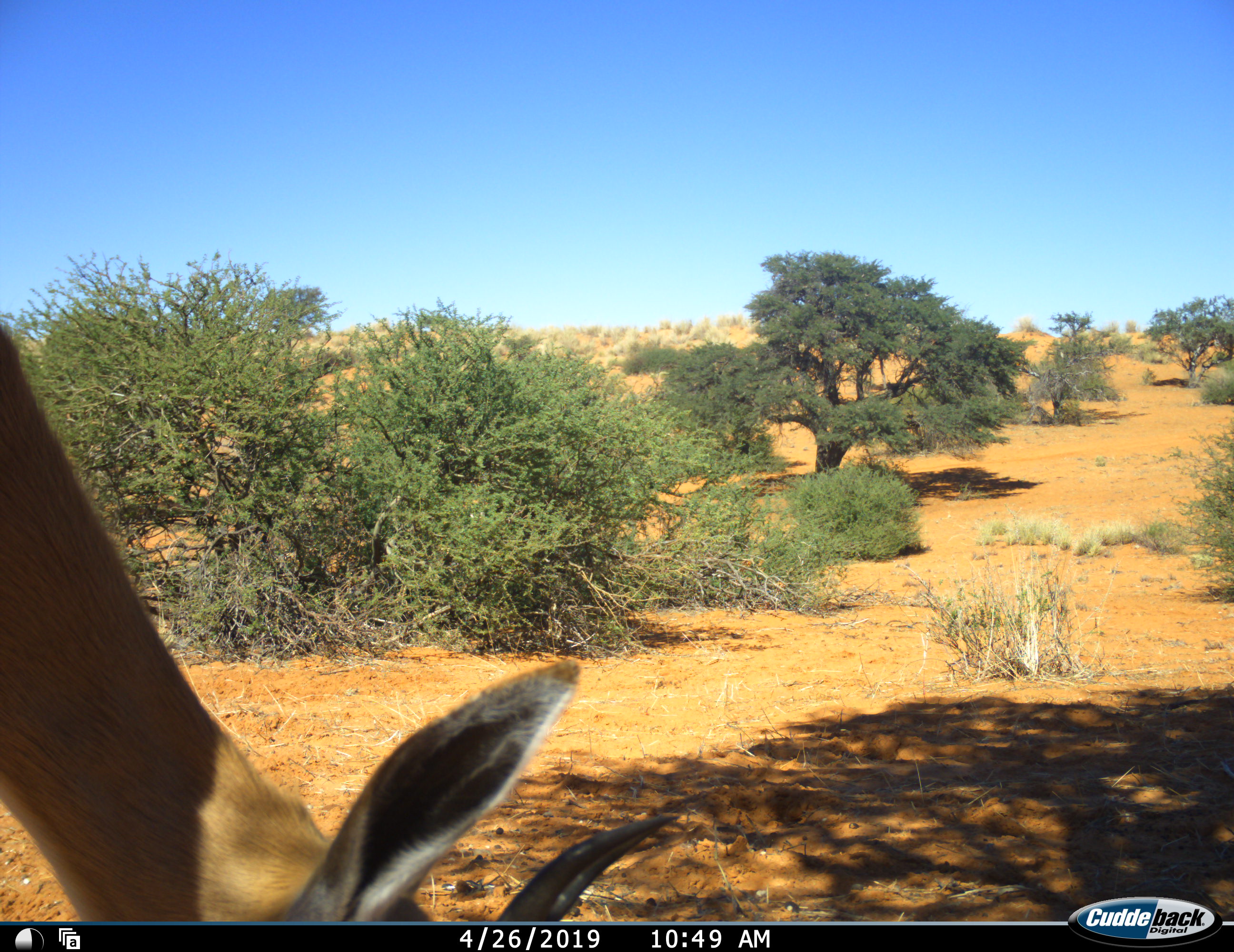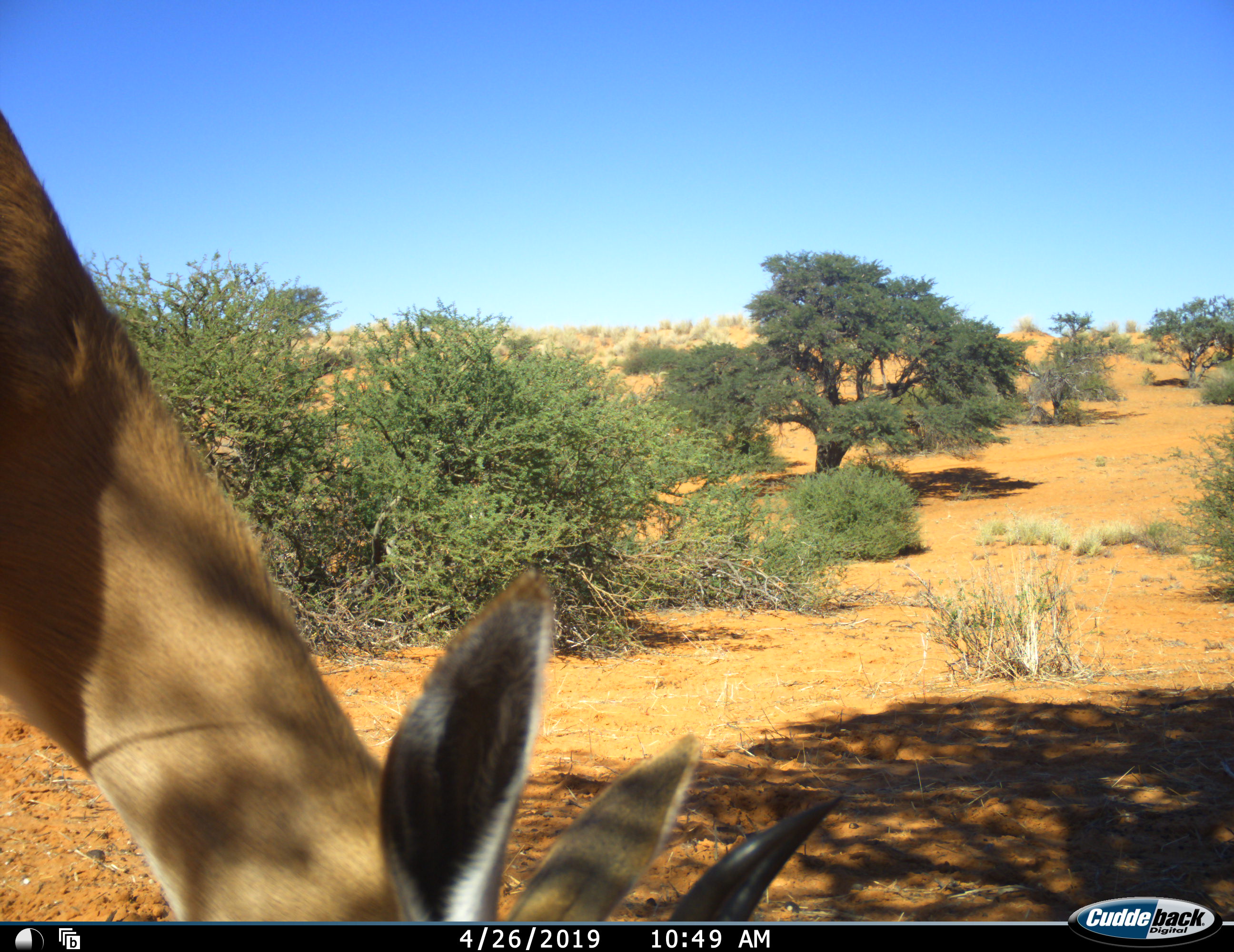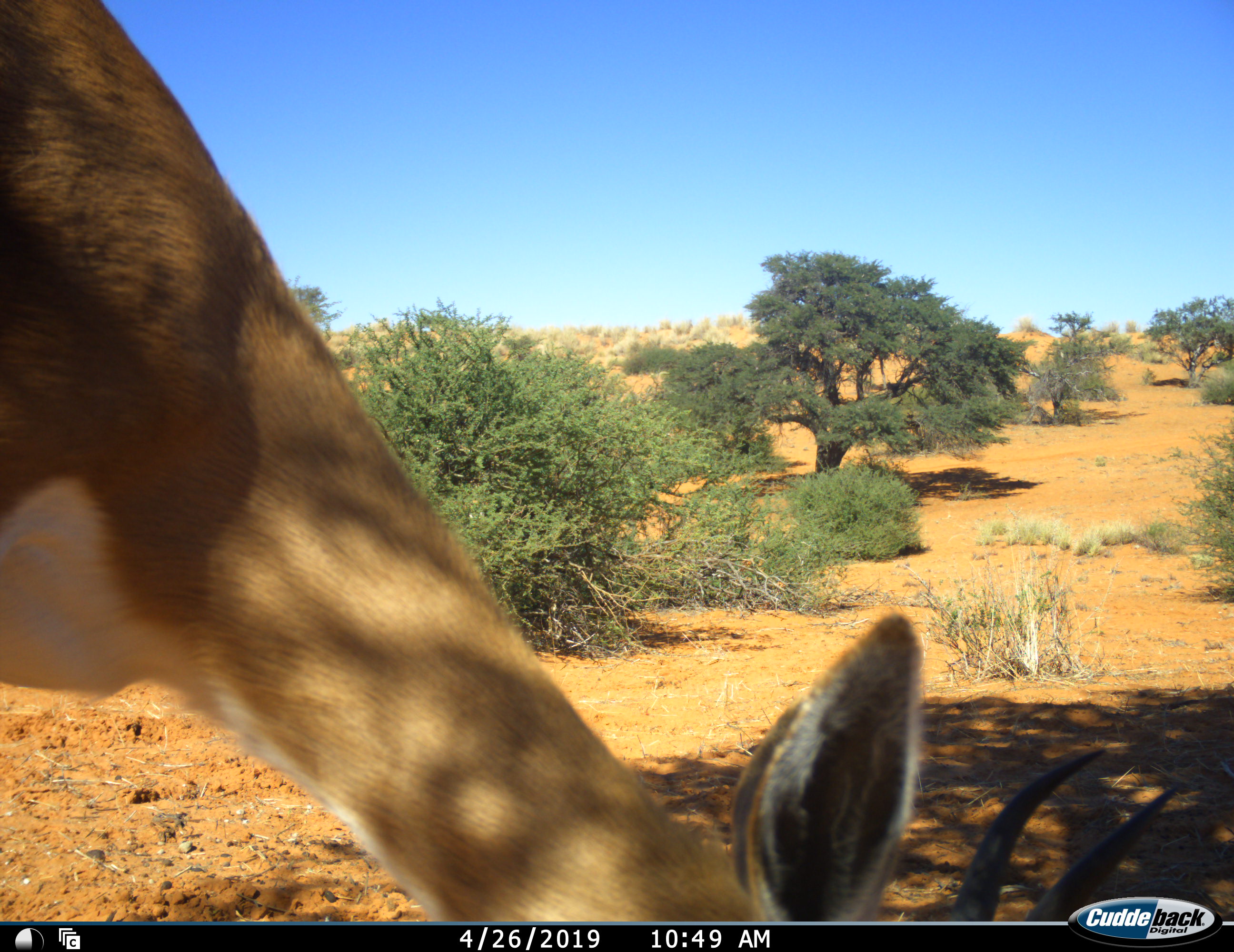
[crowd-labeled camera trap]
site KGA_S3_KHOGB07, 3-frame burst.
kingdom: Animalia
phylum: Chordata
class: Mammalia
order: Artiodactyla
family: Bovidae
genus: Antidorcas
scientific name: Antidorcas marsupialis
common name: springbok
Springbok (Antidorcas marsupialis), count 1. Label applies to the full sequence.